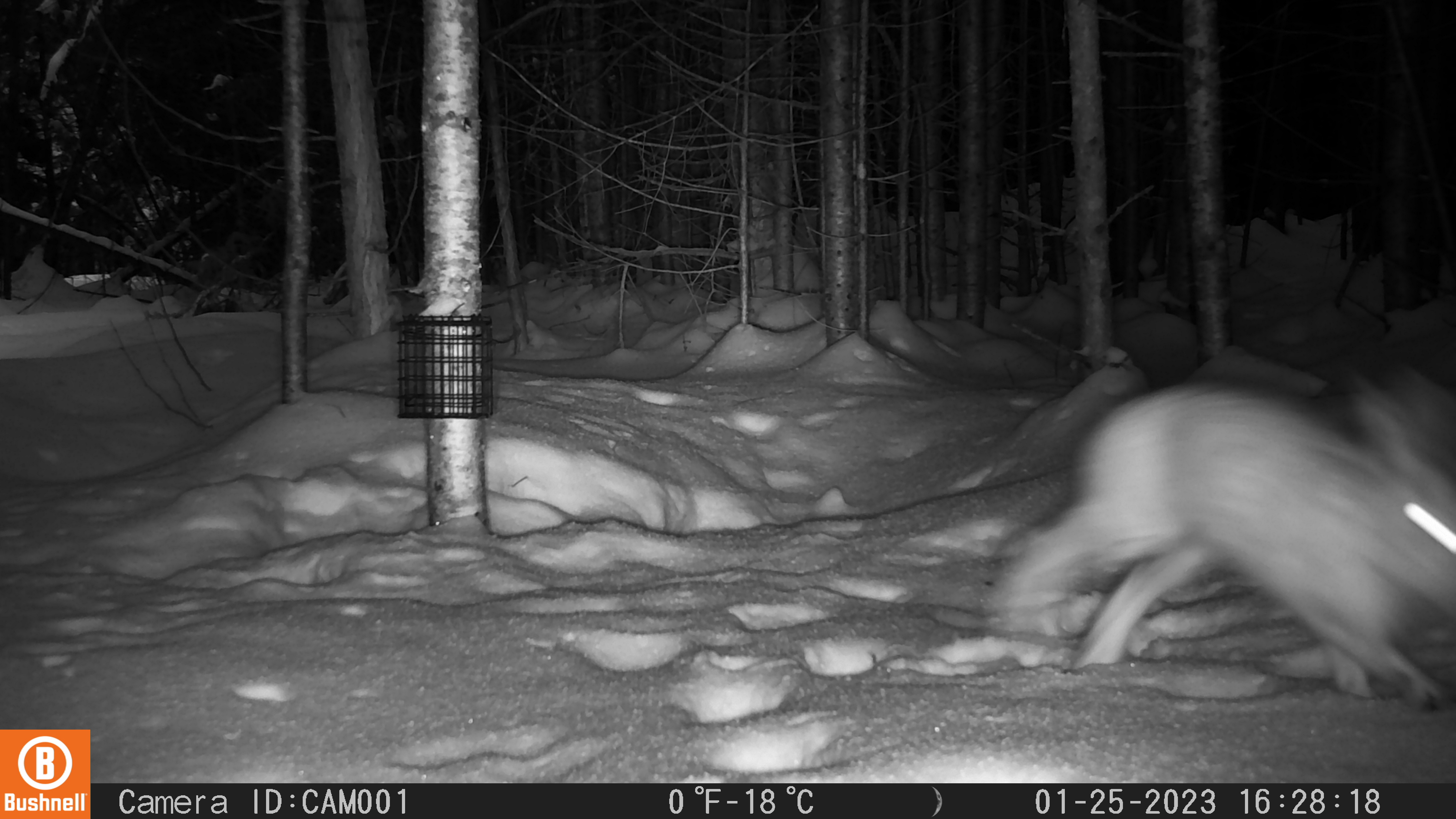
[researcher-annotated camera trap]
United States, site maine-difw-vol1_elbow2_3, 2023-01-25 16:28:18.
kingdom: Animalia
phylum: Chordata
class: Mammalia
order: Lagomorpha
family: Leporidae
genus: Lepus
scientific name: Lepus americanus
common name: snowshoe hare